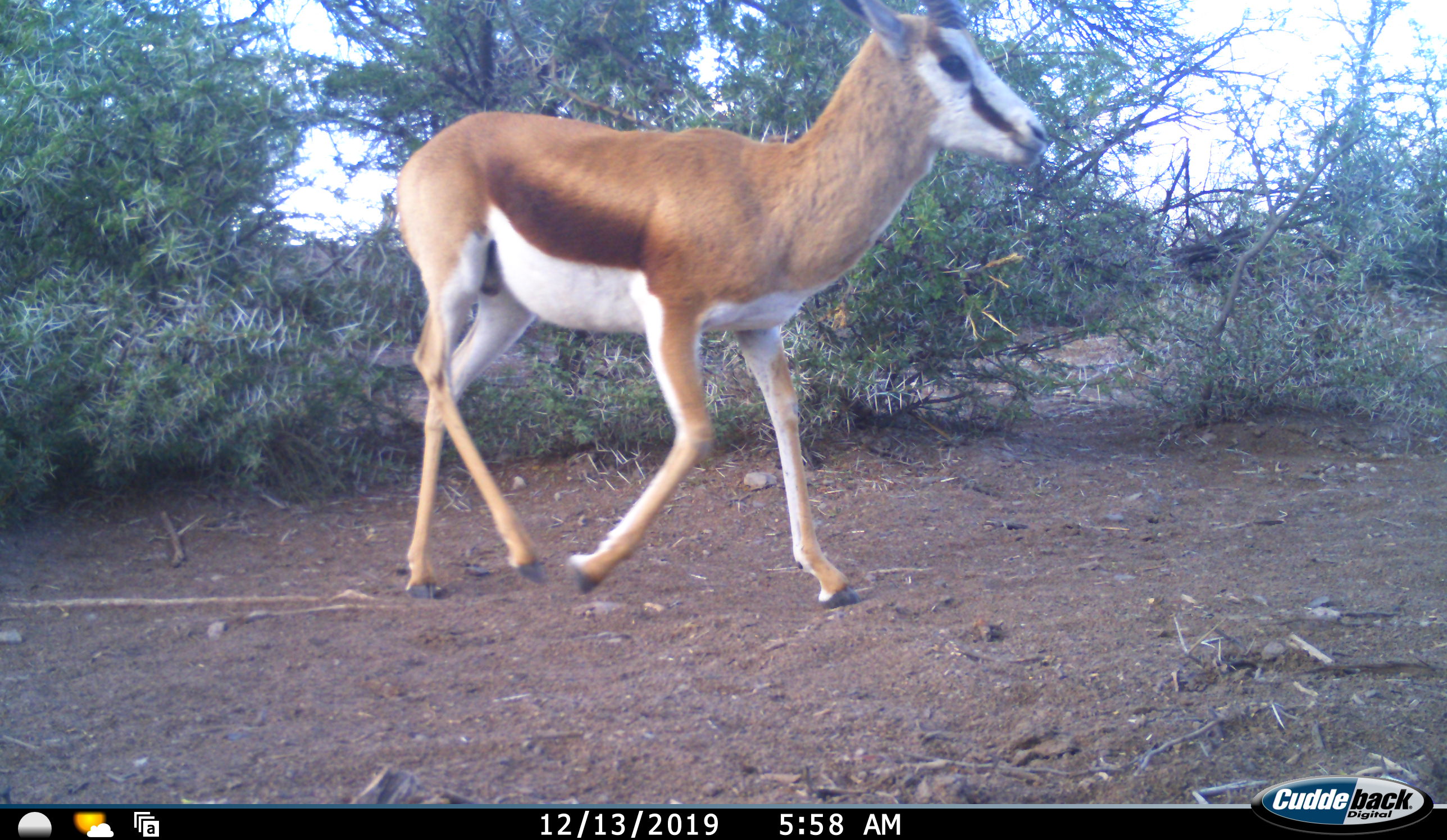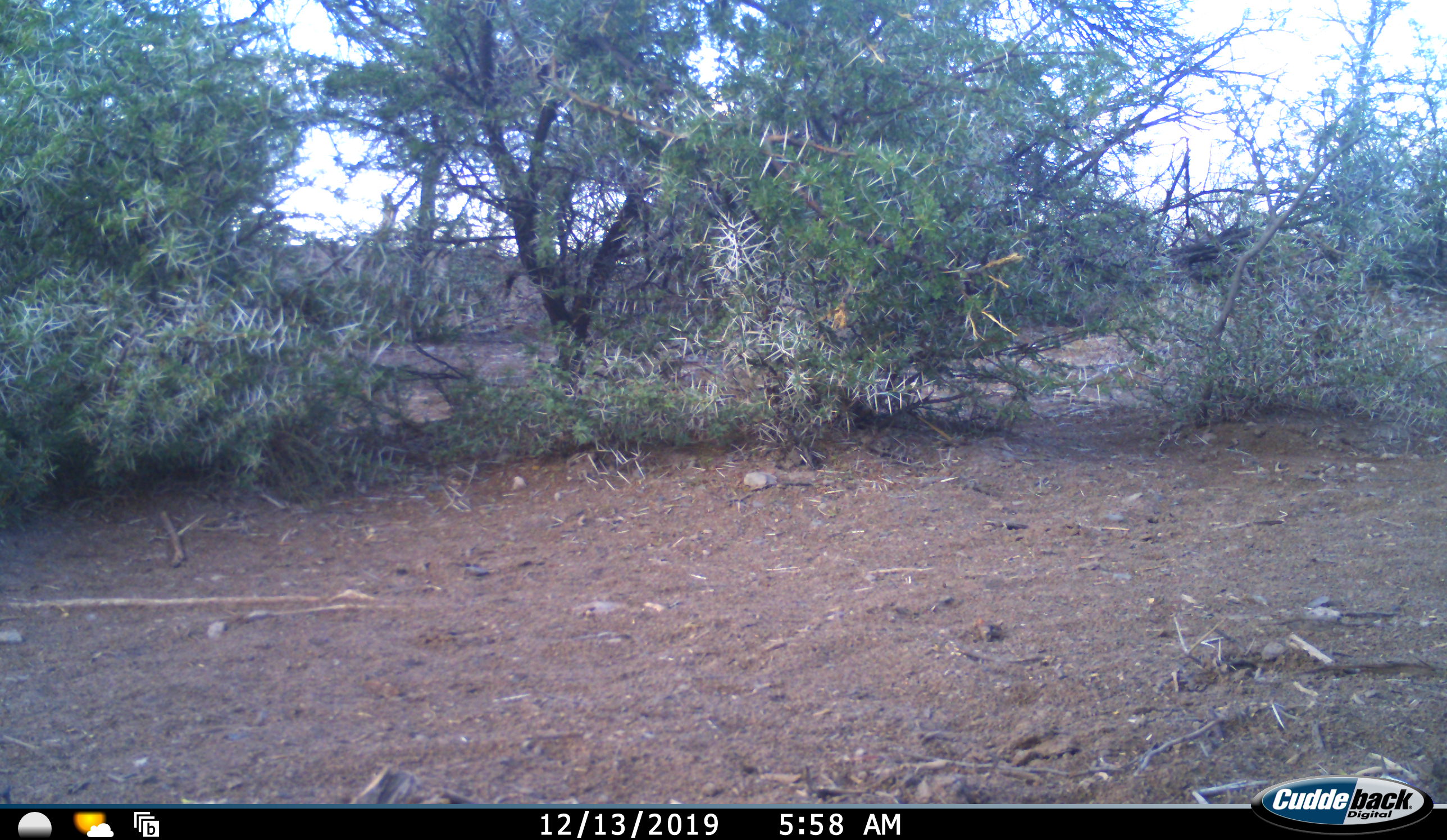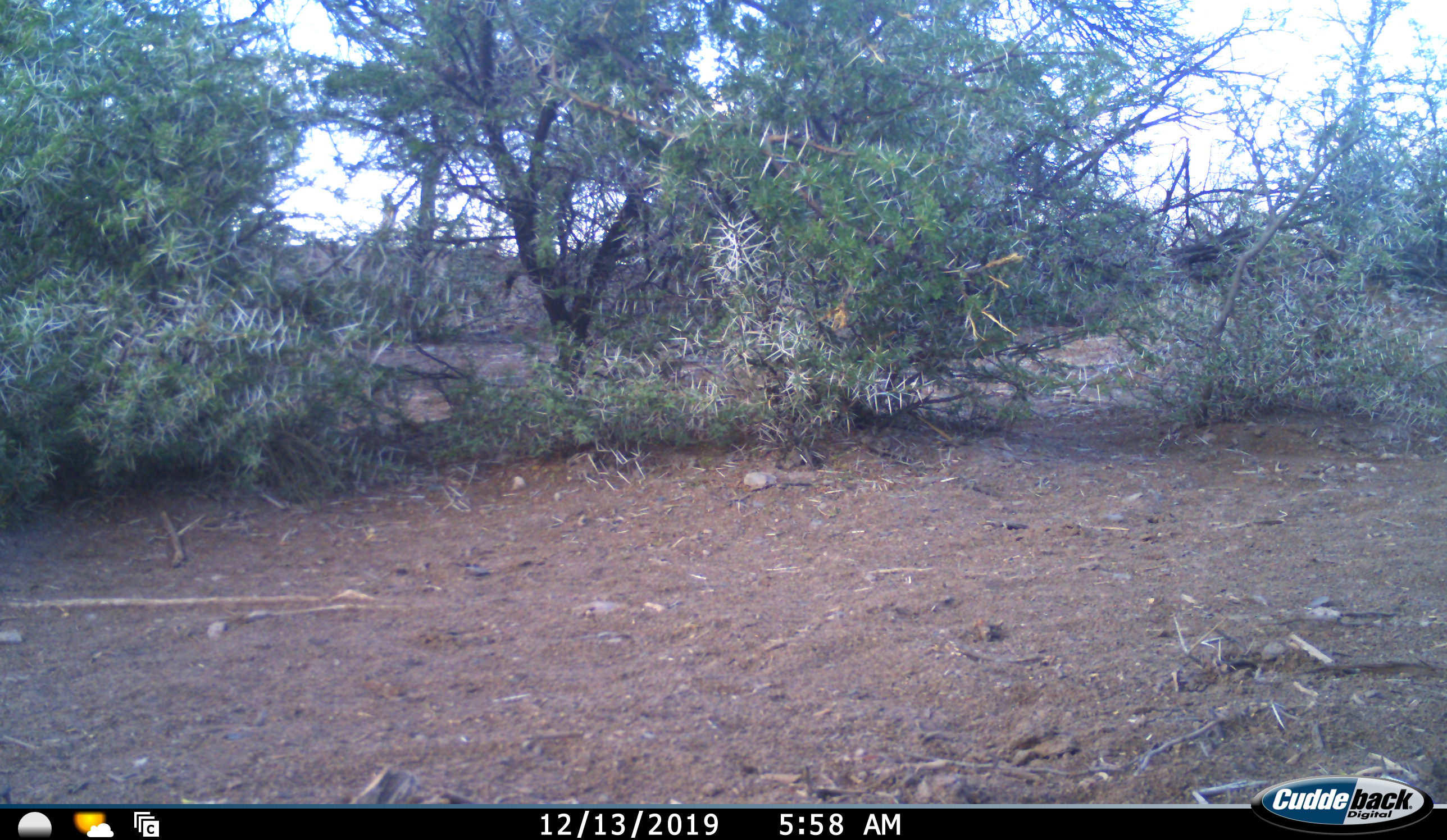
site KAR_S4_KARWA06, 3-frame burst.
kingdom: Animalia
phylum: Chordata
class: Mammalia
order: Artiodactyla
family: Bovidae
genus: Antidorcas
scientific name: Antidorcas marsupialis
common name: springbok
Springbok (Antidorcas marsupialis), count 1. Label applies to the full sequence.